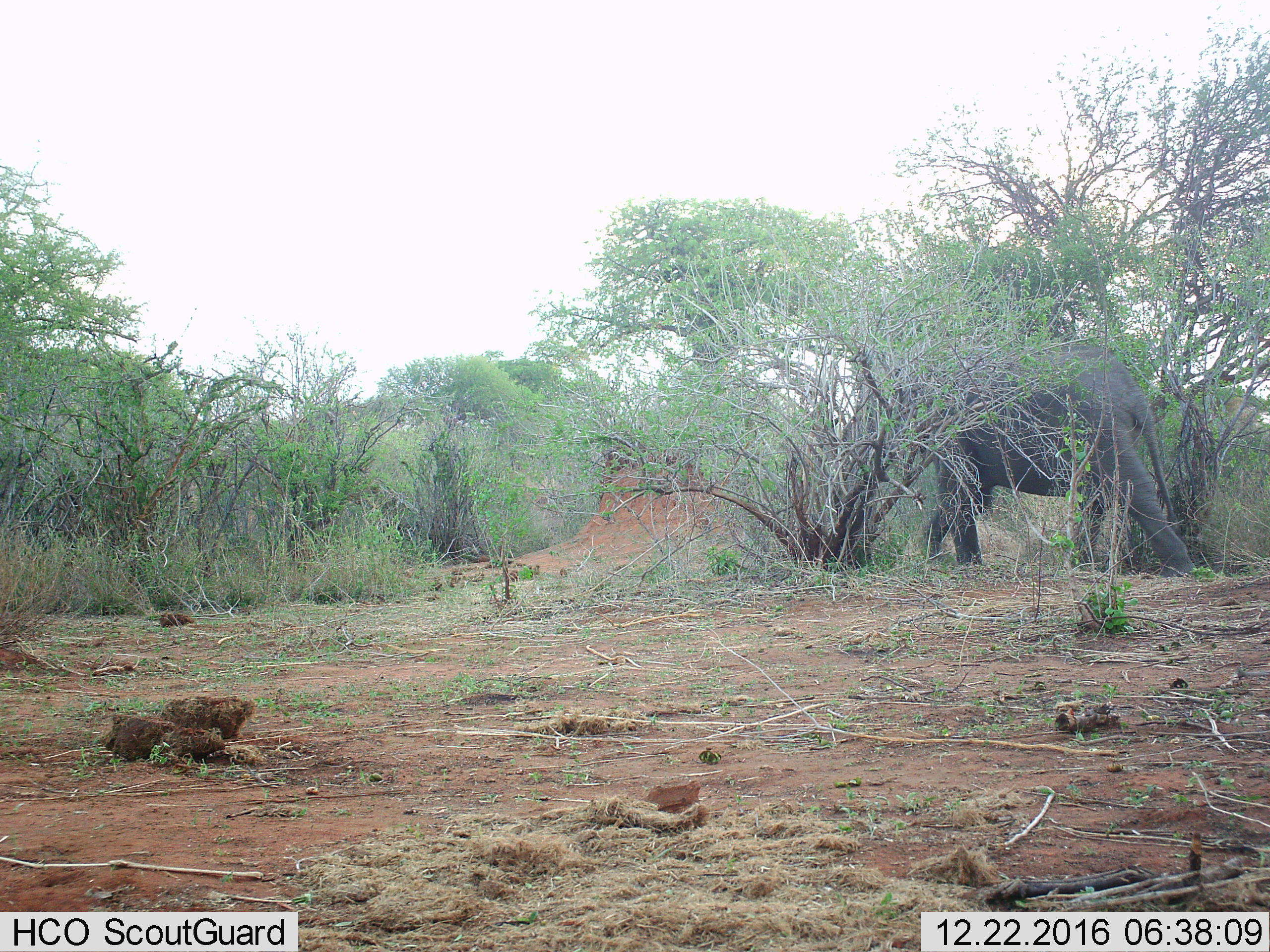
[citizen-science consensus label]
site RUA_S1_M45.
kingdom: Animalia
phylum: Chordata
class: Mammalia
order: Proboscidea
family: Elephantidae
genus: Loxodonta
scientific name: Loxodonta africana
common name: african bush elephant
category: elephant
Elephant (african bush elephant) (Loxodonta africana), count 1. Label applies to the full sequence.